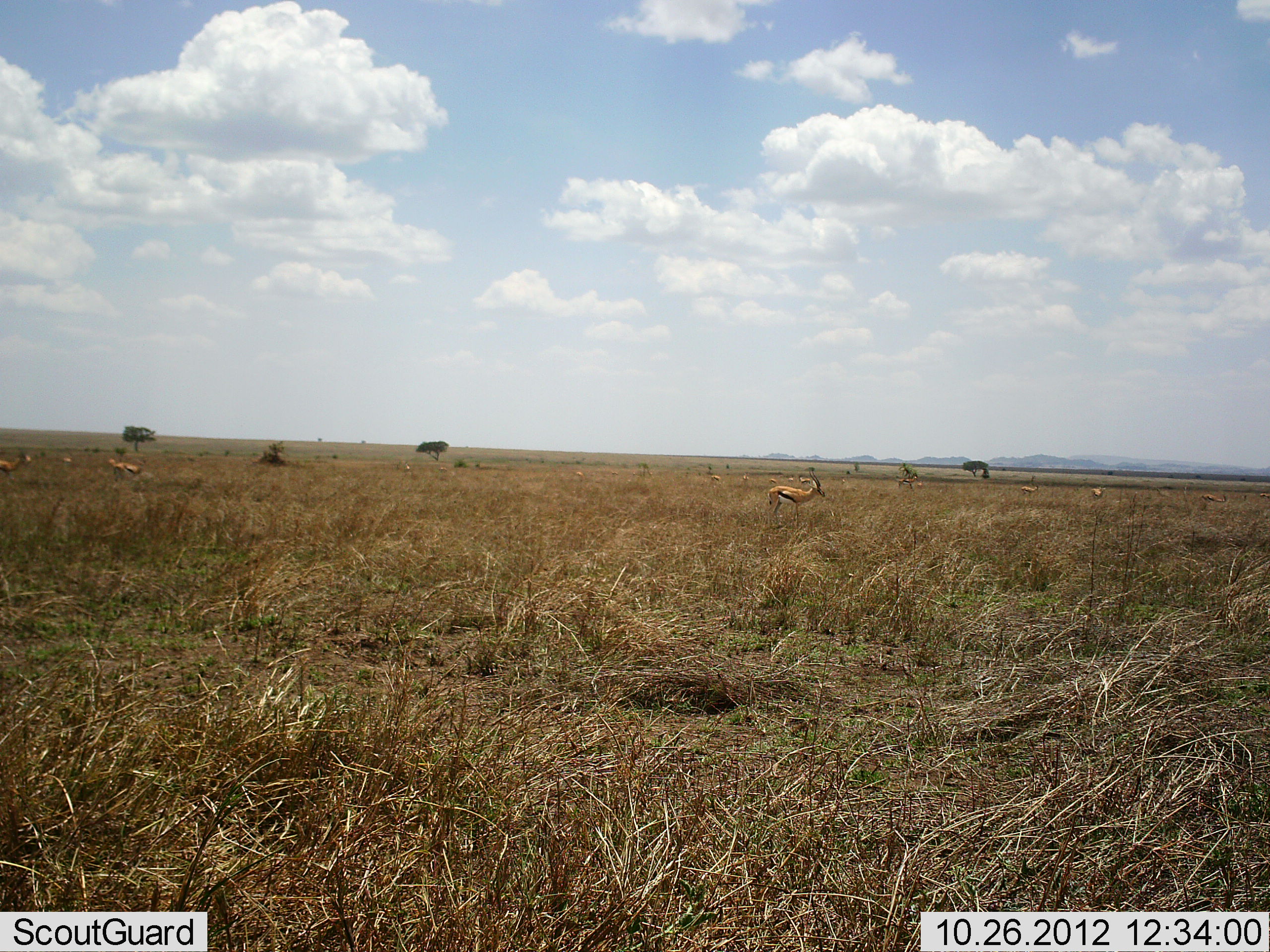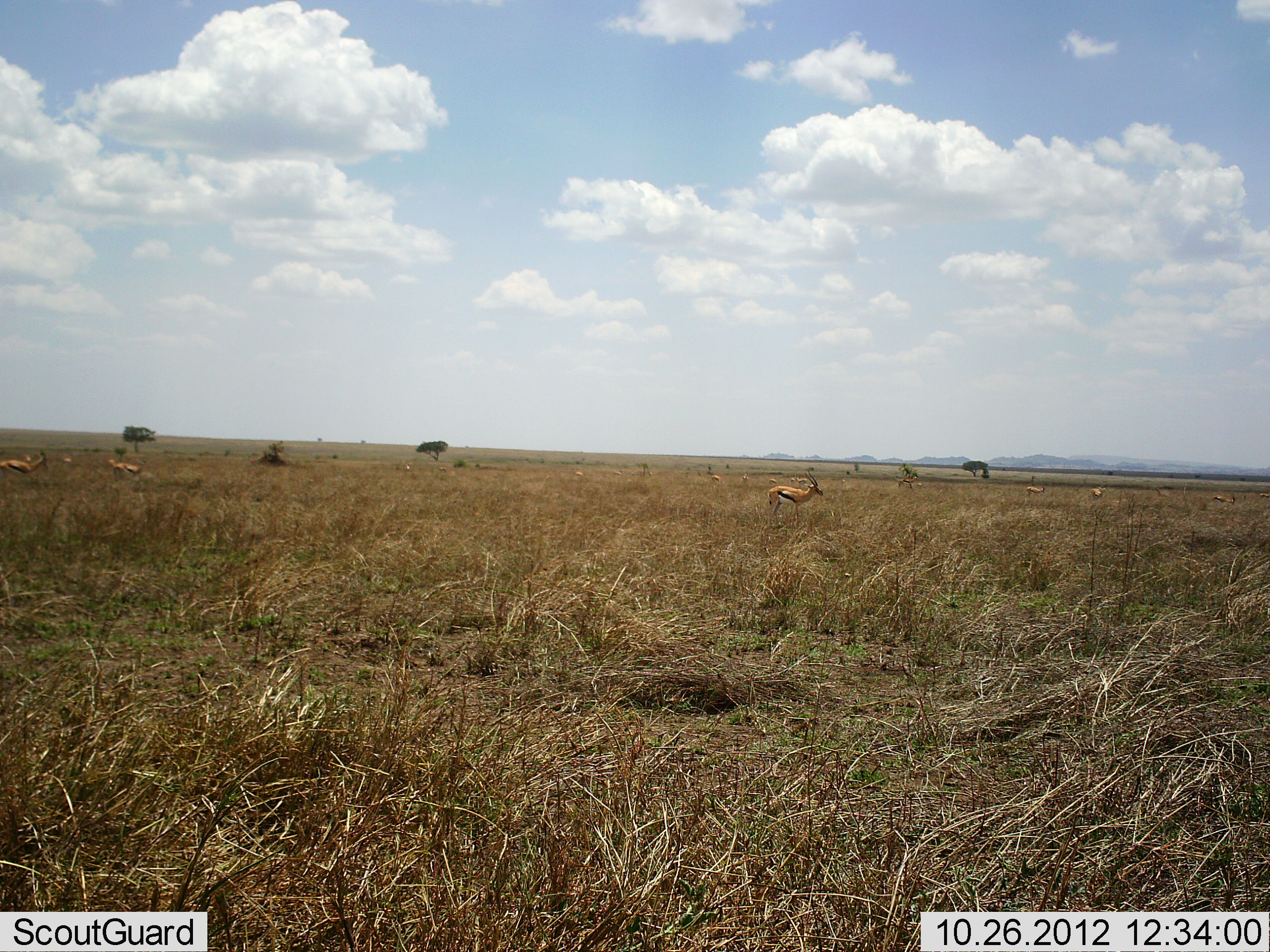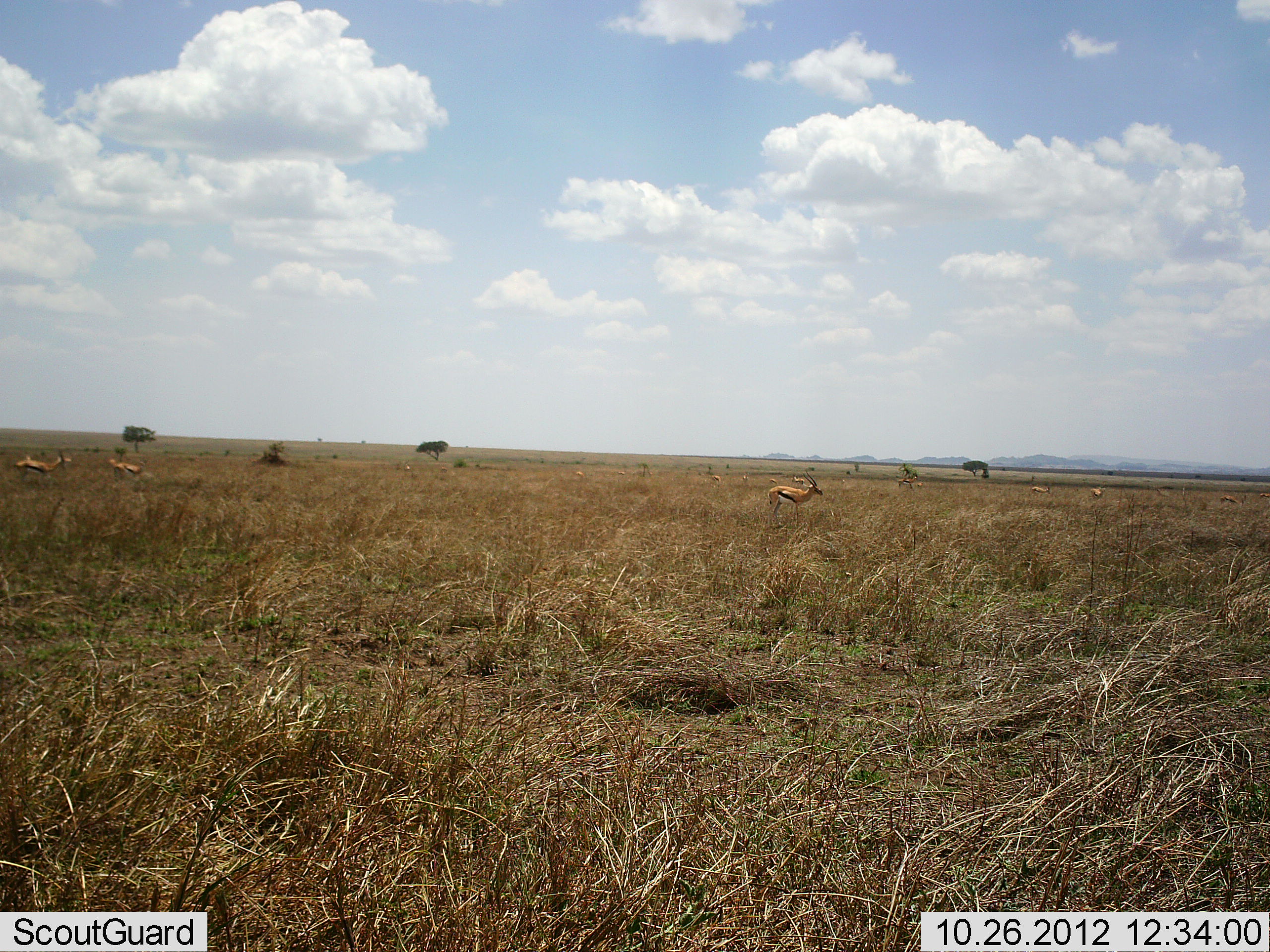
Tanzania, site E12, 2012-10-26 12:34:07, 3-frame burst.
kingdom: Animalia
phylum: Chordata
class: Mammalia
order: Artiodactyla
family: Bovidae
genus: Eudorcas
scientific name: Eudorcas thomsonii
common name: thomson's gazelle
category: gazellethomsons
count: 11-50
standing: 80%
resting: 0%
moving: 70%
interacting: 0%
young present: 0%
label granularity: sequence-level